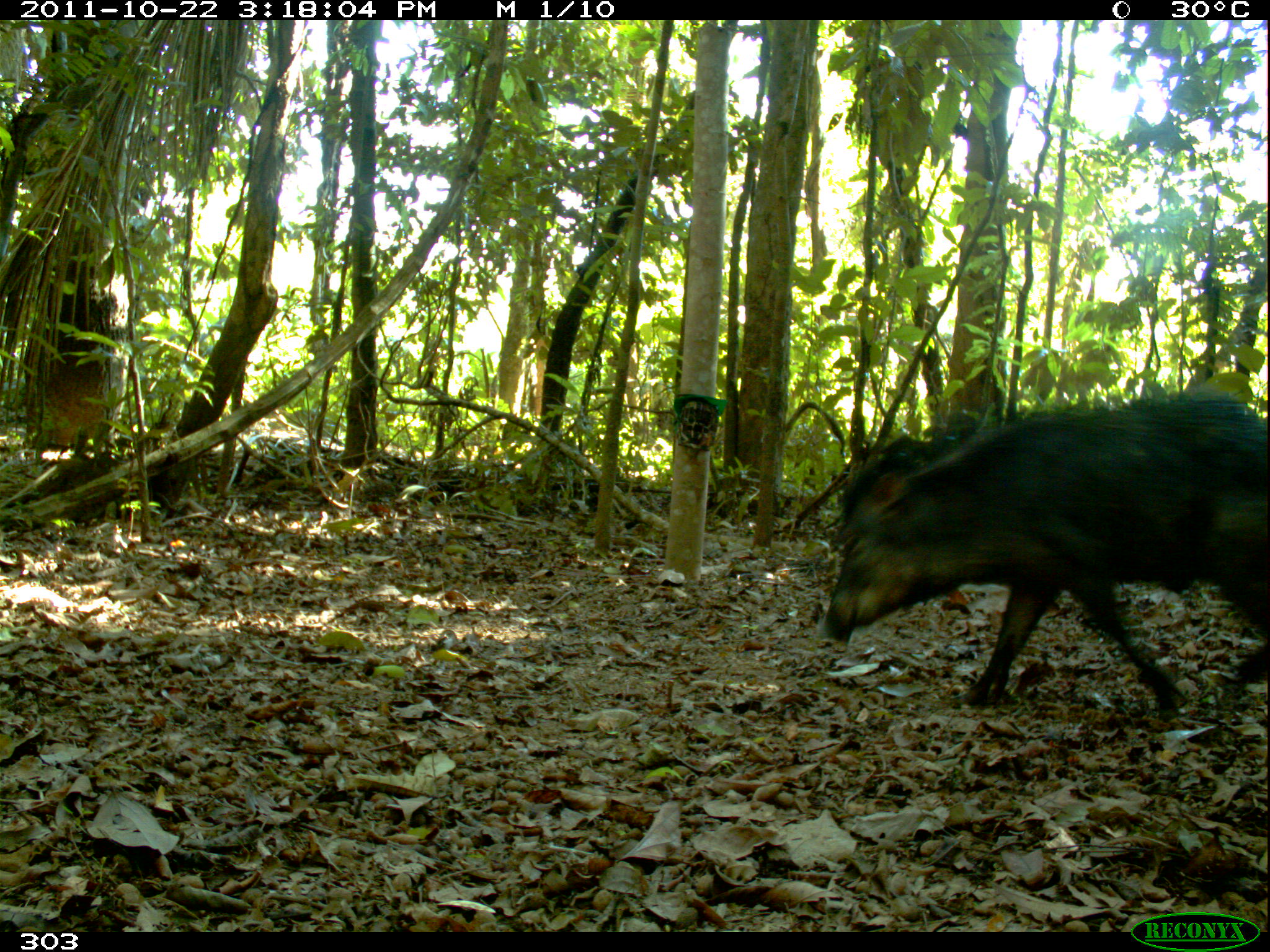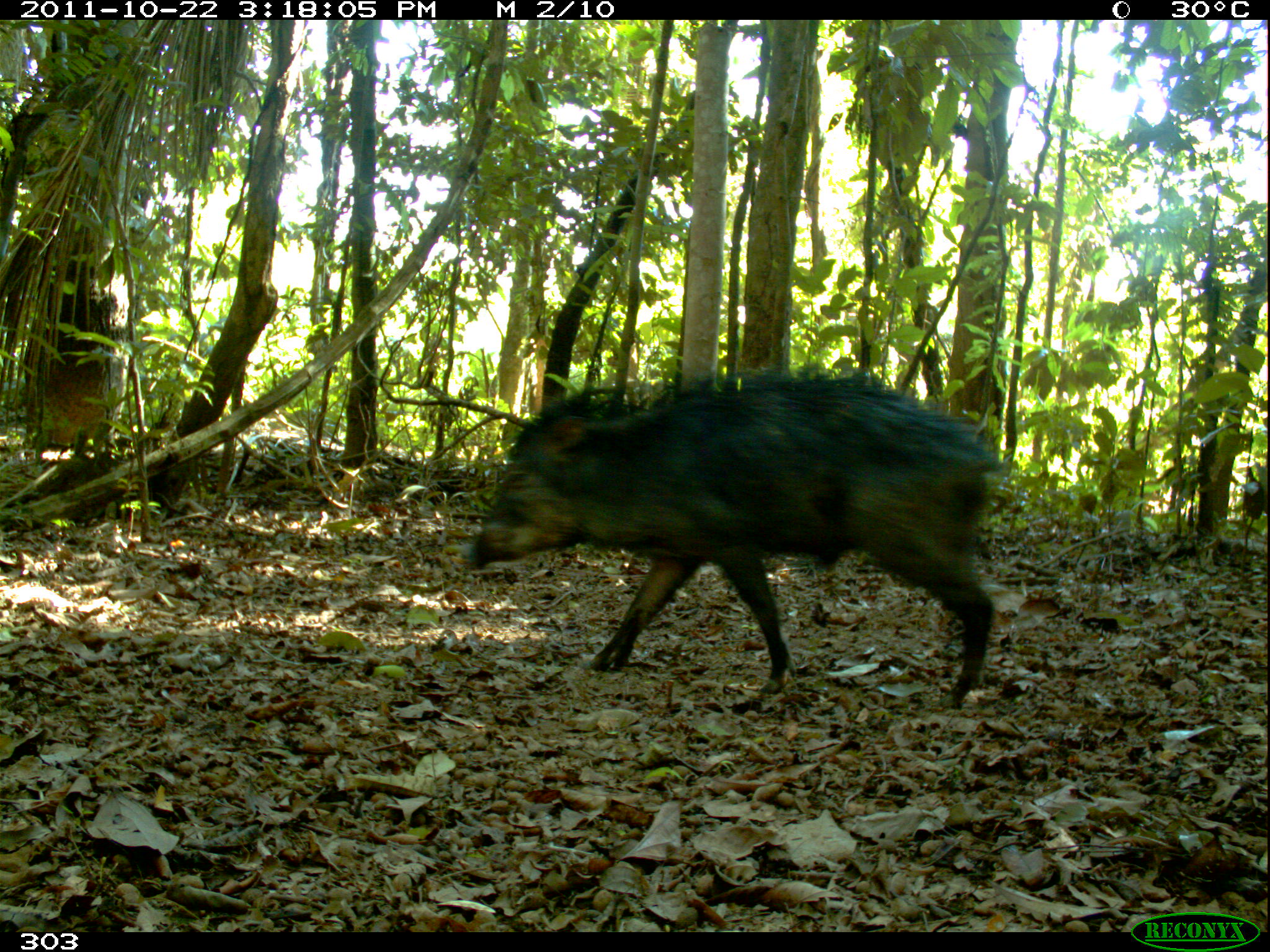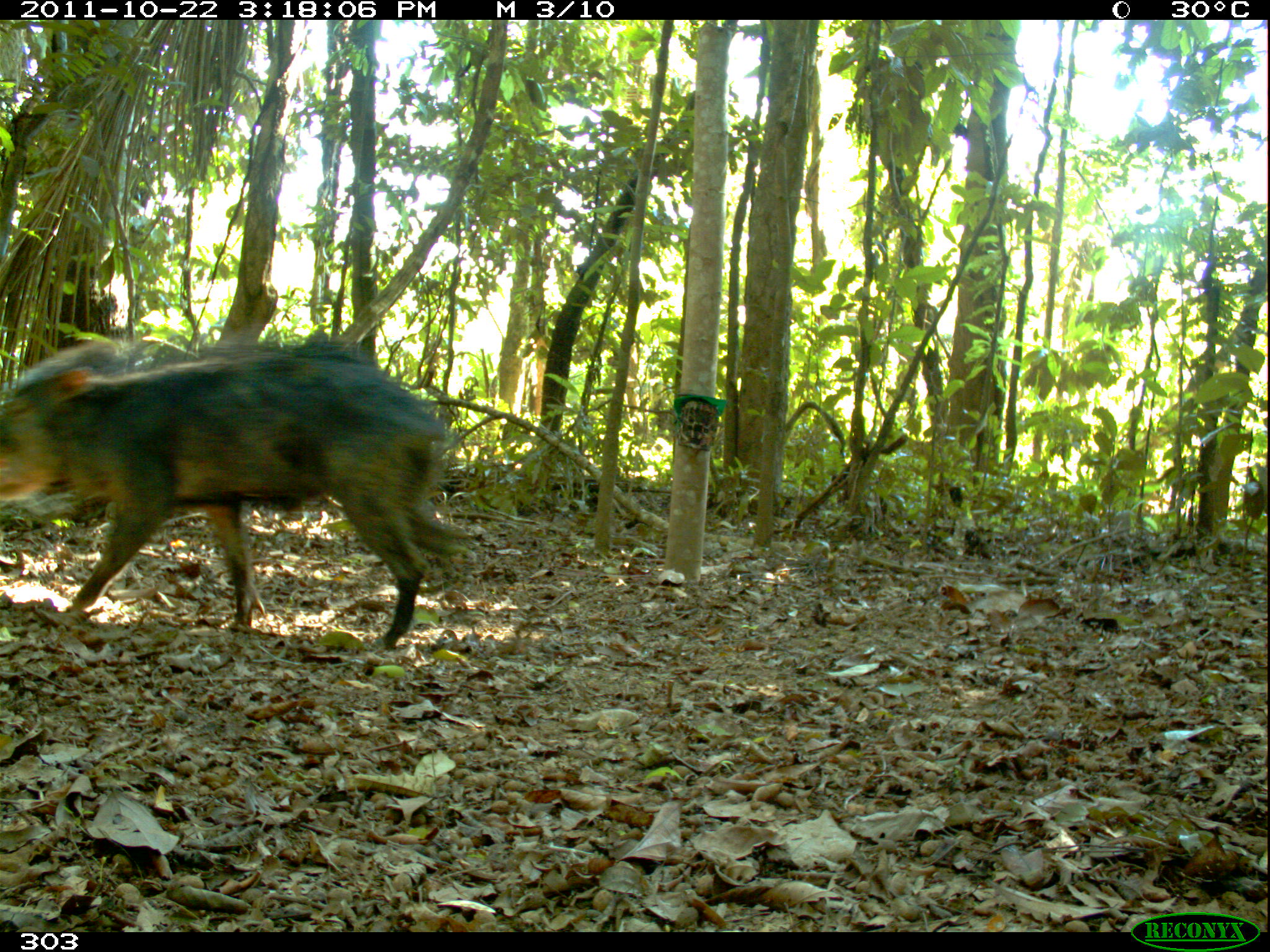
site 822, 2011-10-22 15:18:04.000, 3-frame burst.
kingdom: Animalia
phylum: Chordata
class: Mammalia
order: Artiodactyla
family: Tayassuidae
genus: Tayassu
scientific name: Tayassu pecari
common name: white-lipped peccary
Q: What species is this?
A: Tayassu pecari (white-lipped peccary).